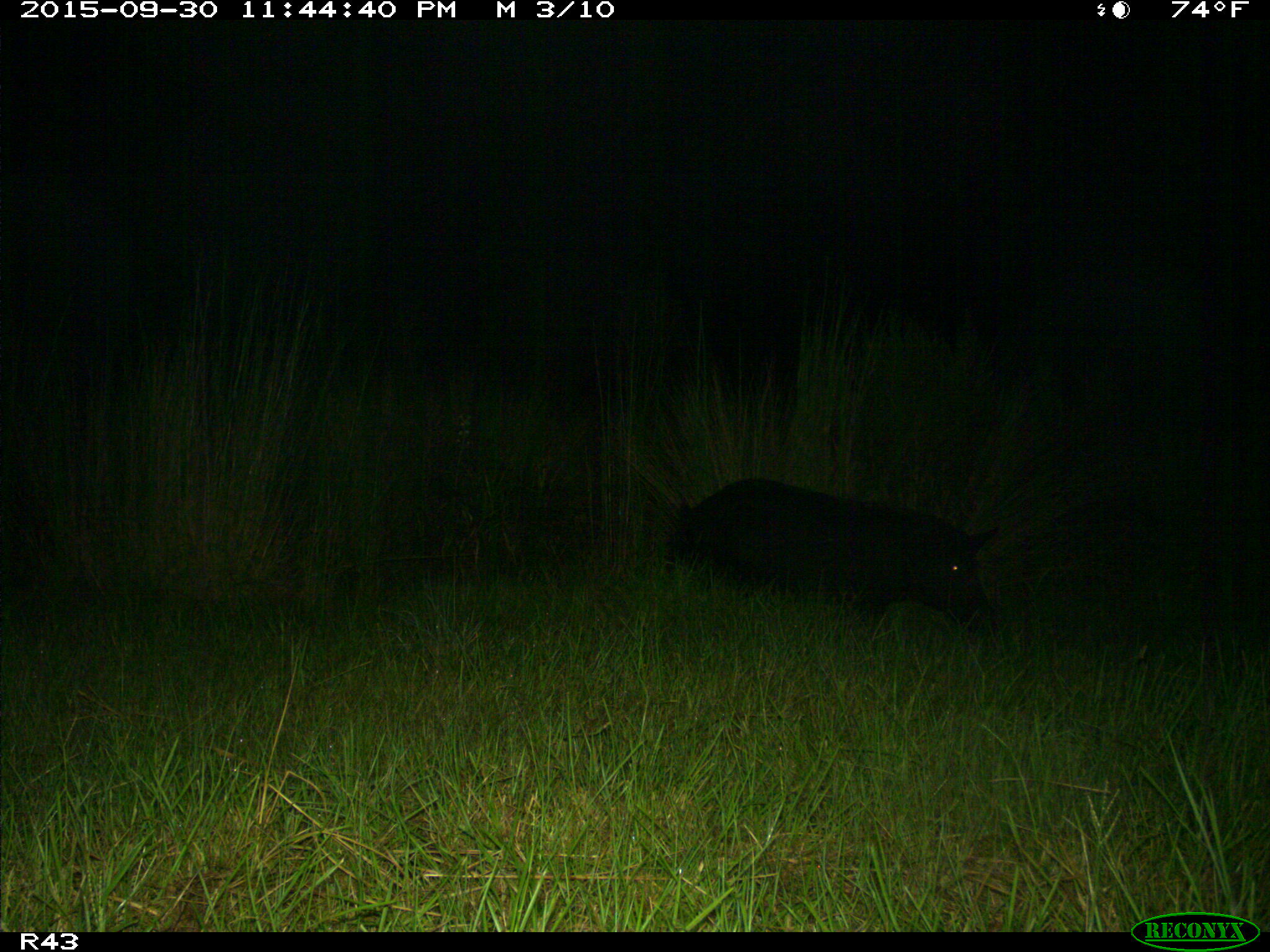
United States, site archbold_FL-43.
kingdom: Animalia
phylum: Chordata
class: Mammalia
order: Artiodactyla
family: Suidae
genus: Sus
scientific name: Sus scrofa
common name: wild boar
Sus scrofa (wild boar).